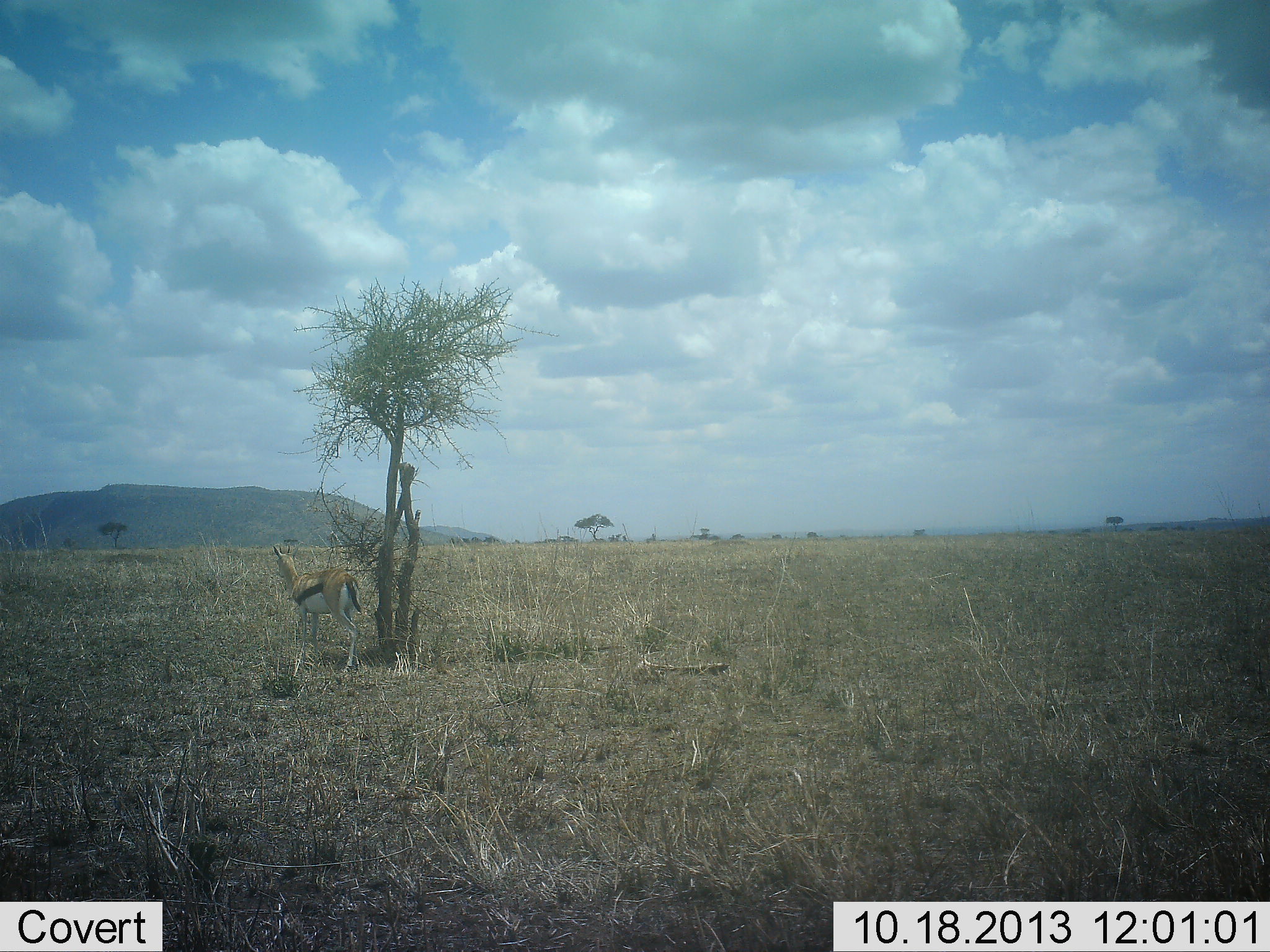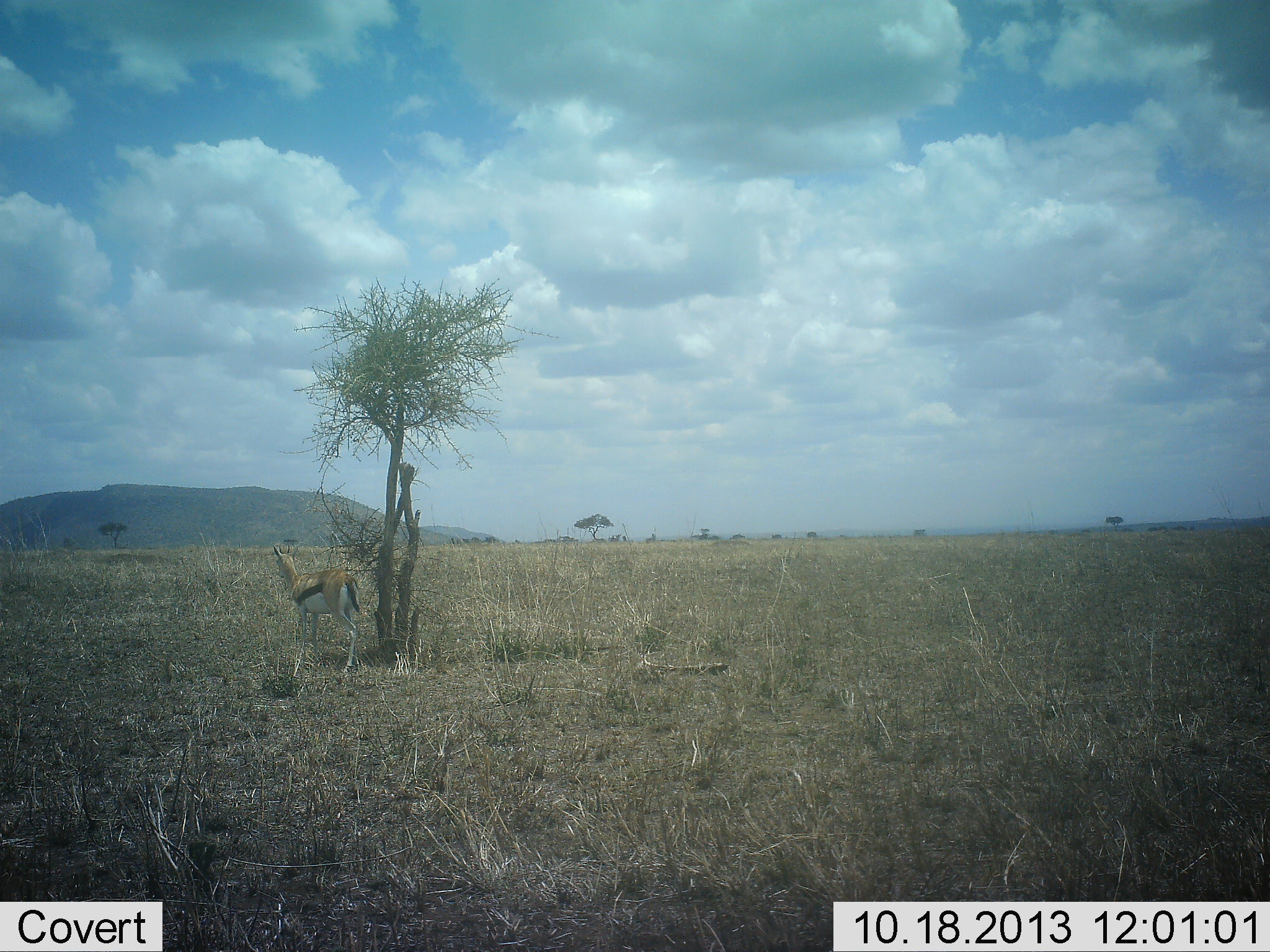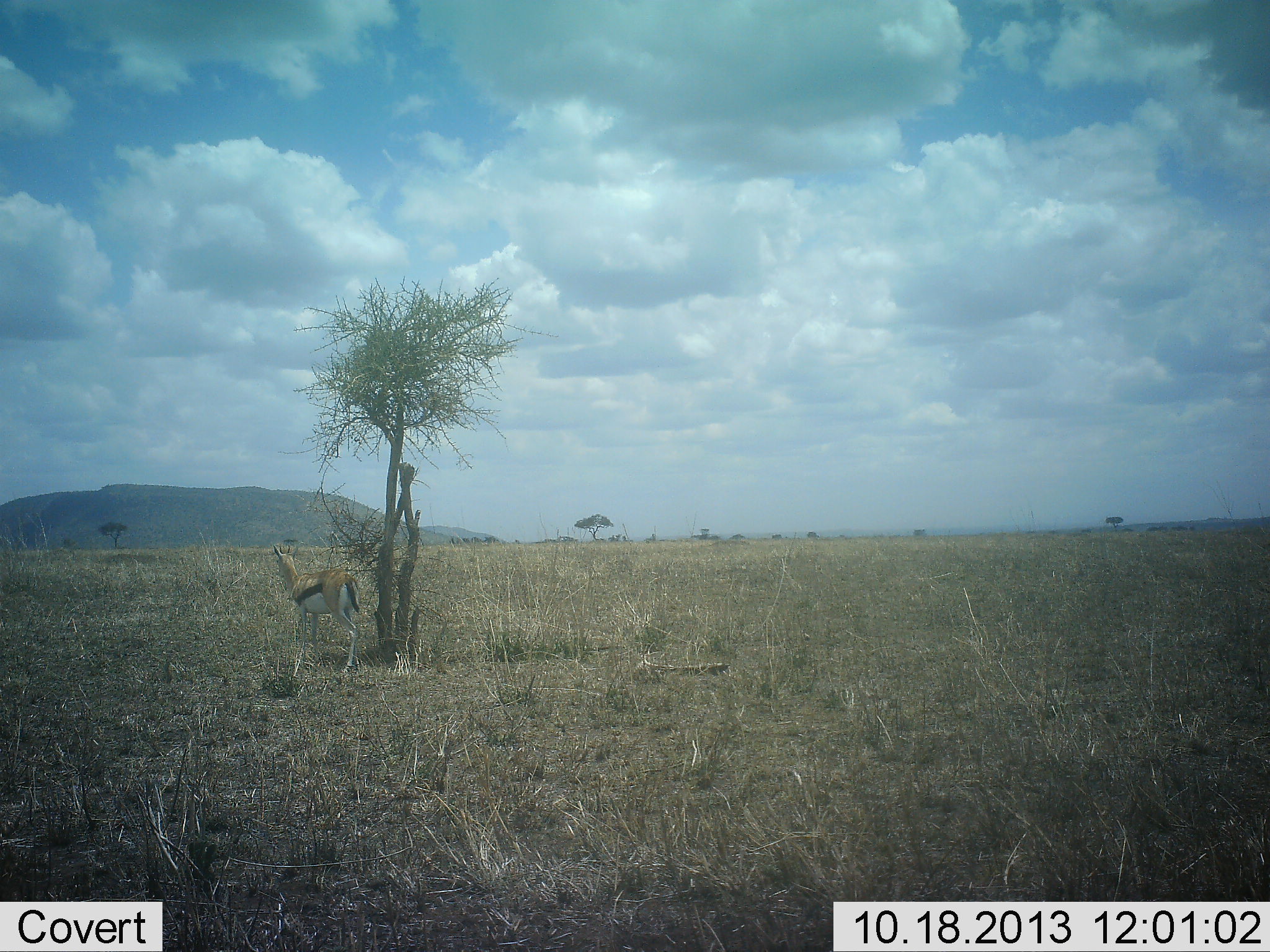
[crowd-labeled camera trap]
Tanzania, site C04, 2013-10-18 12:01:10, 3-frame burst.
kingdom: Animalia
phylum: Chordata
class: Mammalia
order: Artiodactyla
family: Bovidae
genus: Eudorcas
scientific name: Eudorcas thomsonii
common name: thomson's gazelle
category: gazellethomsons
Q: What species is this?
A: Gazellethomsons (thomson's gazelle) (Eudorcas thomsonii).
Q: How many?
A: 1.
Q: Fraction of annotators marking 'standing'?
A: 100%.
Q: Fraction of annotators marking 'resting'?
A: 10%.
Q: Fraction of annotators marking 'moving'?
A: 0%.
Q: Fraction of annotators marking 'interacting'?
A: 0%.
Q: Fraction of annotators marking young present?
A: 0%.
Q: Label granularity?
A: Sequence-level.